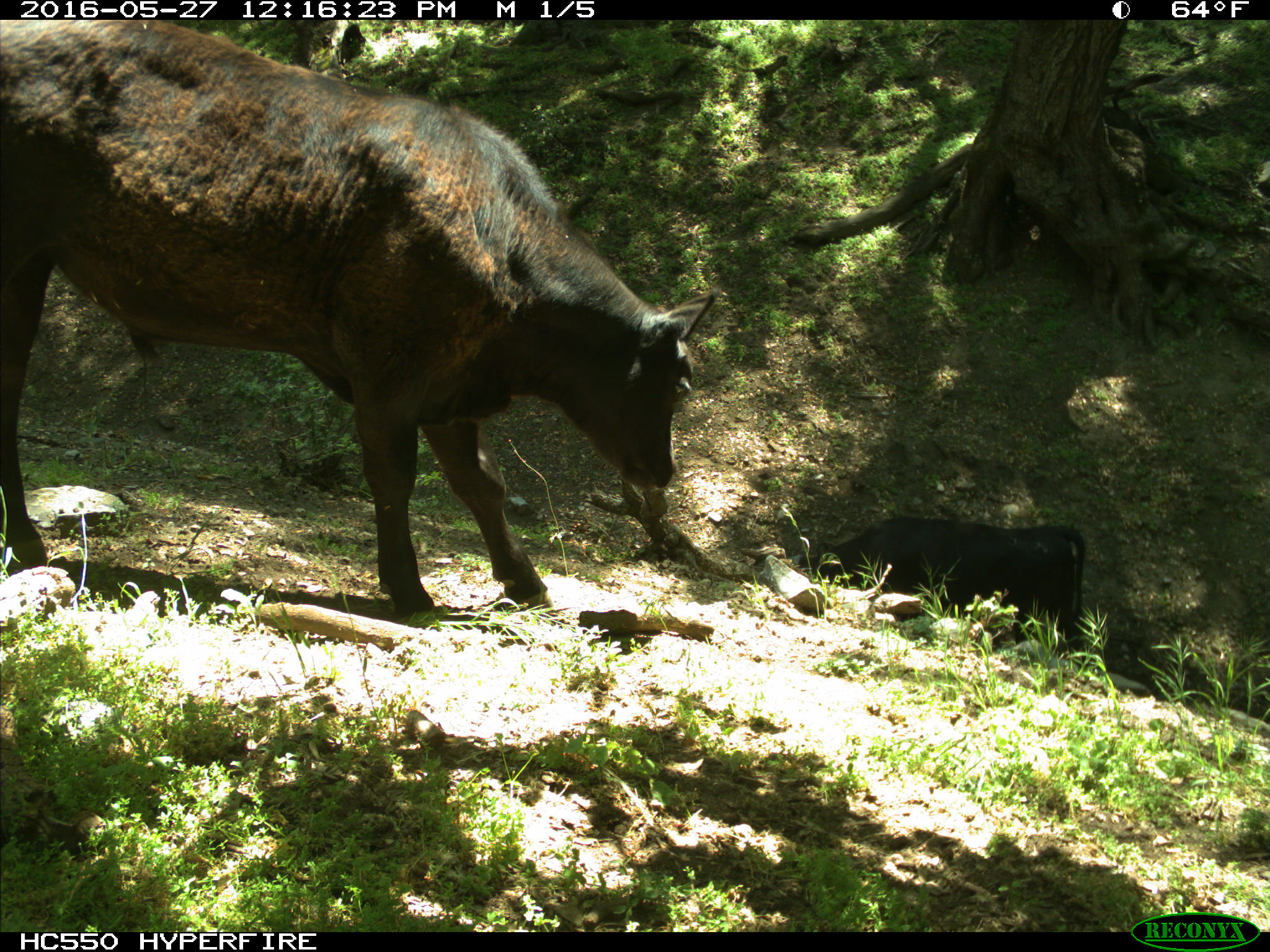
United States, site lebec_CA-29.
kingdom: Animalia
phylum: Chordata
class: Mammalia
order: Artiodactyla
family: Bovidae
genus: Bos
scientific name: Bos taurus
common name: domestic cow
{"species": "Bos taurus (domestic cow)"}